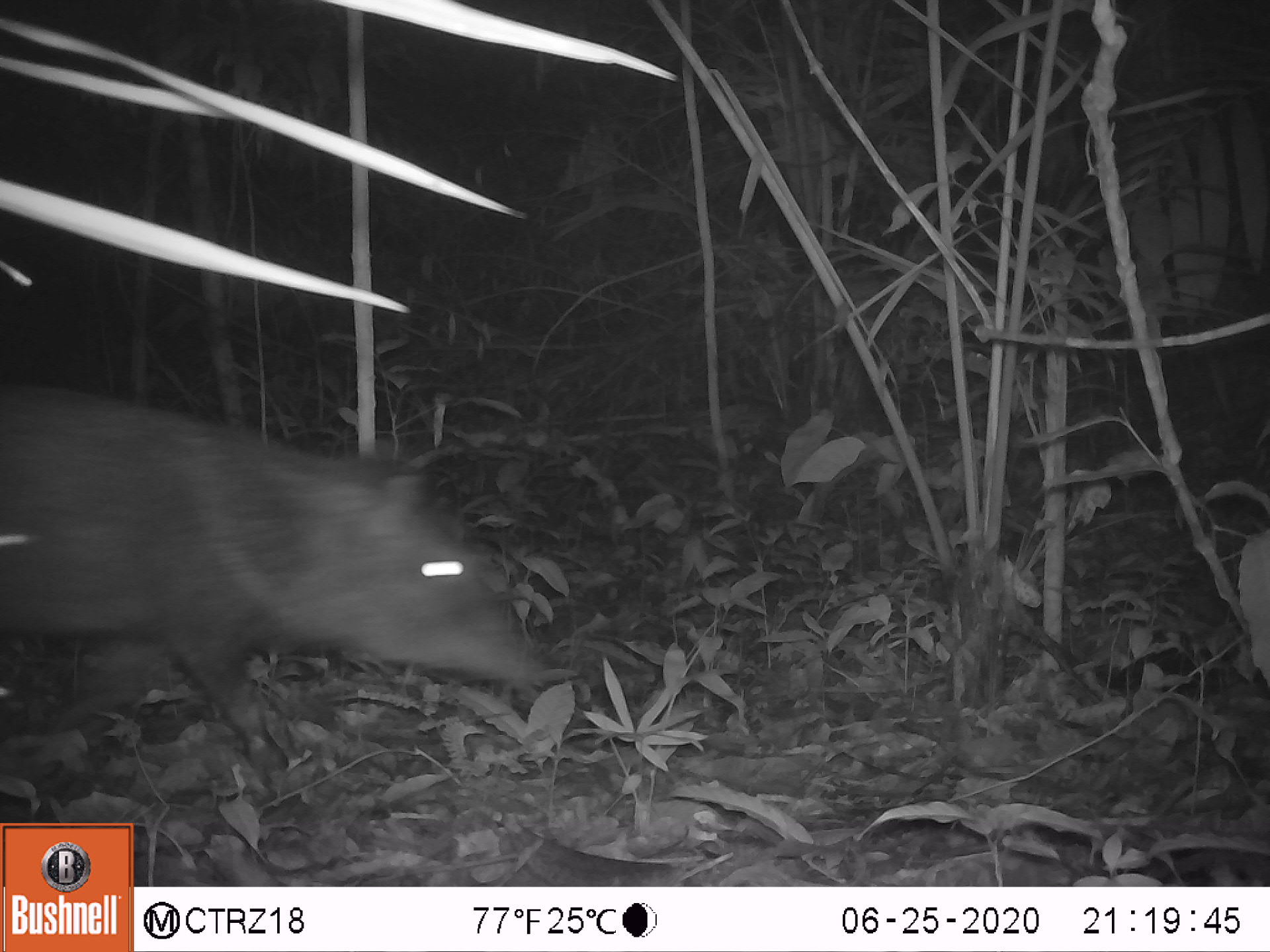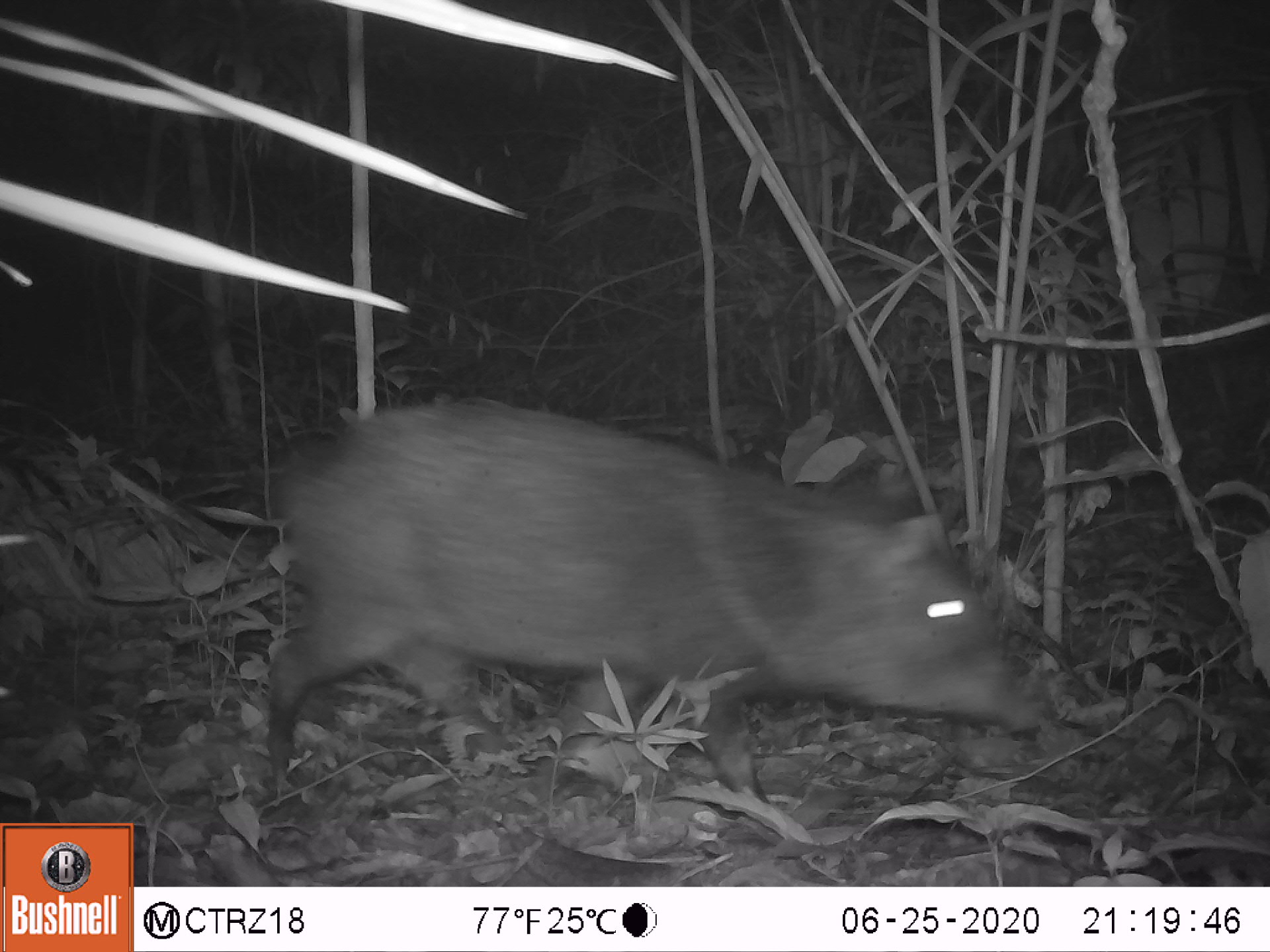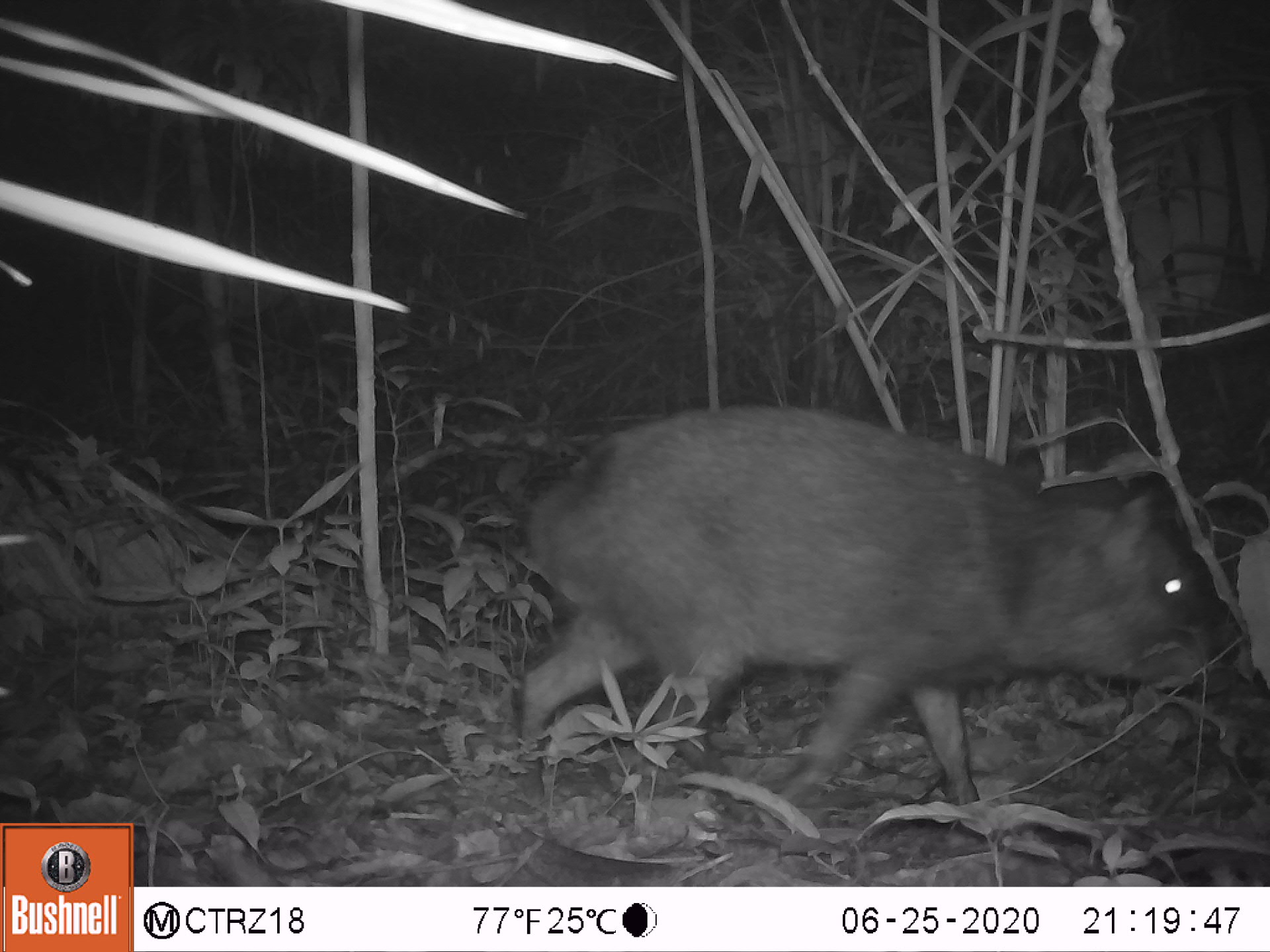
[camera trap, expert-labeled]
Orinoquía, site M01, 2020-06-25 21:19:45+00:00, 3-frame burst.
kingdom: Animalia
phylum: Chordata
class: Mammalia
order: Artiodactyla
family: Tayassuidae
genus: Pecari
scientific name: Pecari tajacu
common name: collared peccary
Collared peccary (Pecari tajacu).